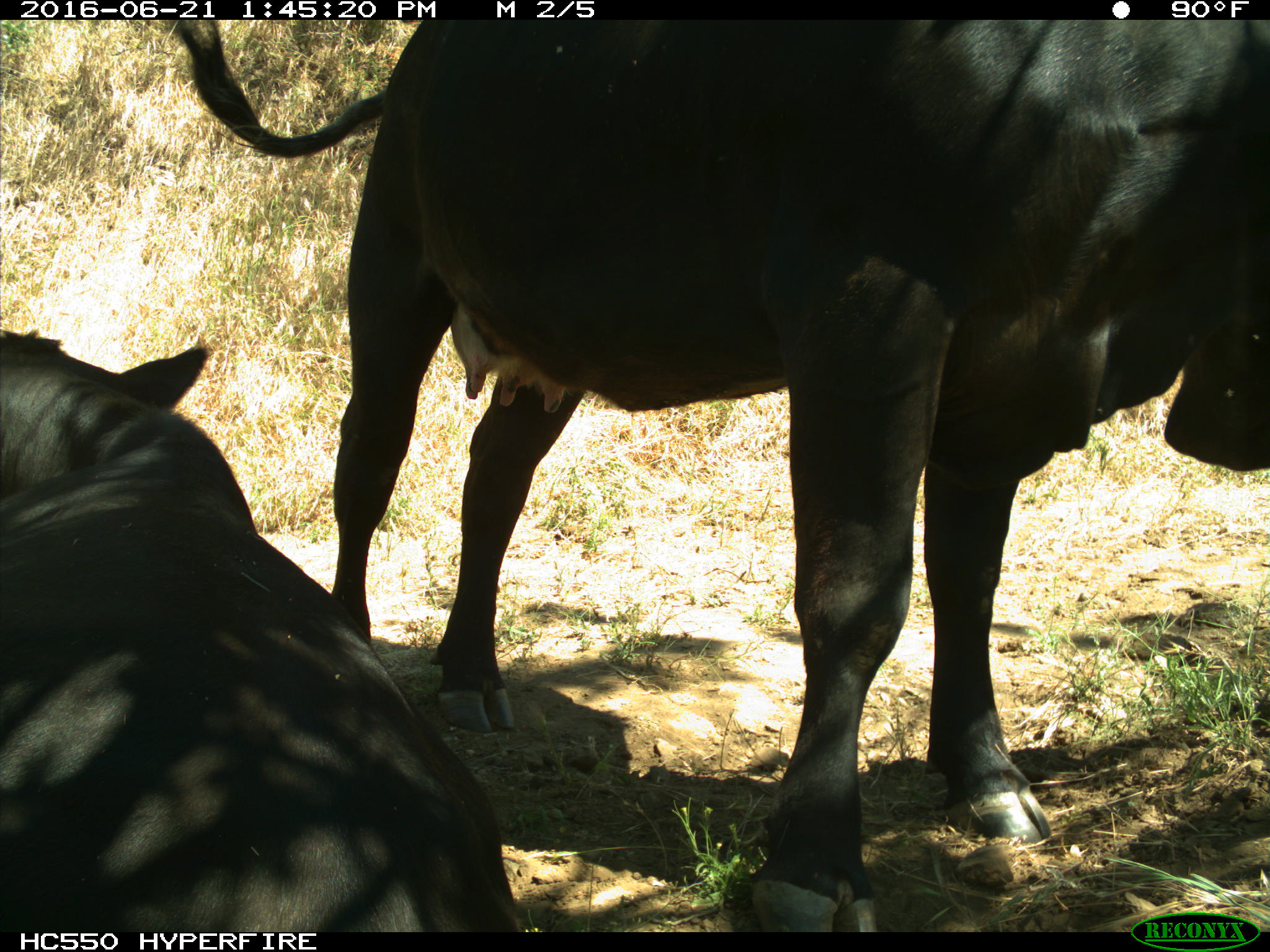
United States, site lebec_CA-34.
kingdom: Animalia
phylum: Chordata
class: Mammalia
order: Artiodactyla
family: Bovidae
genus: Bos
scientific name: Bos taurus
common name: domestic cow